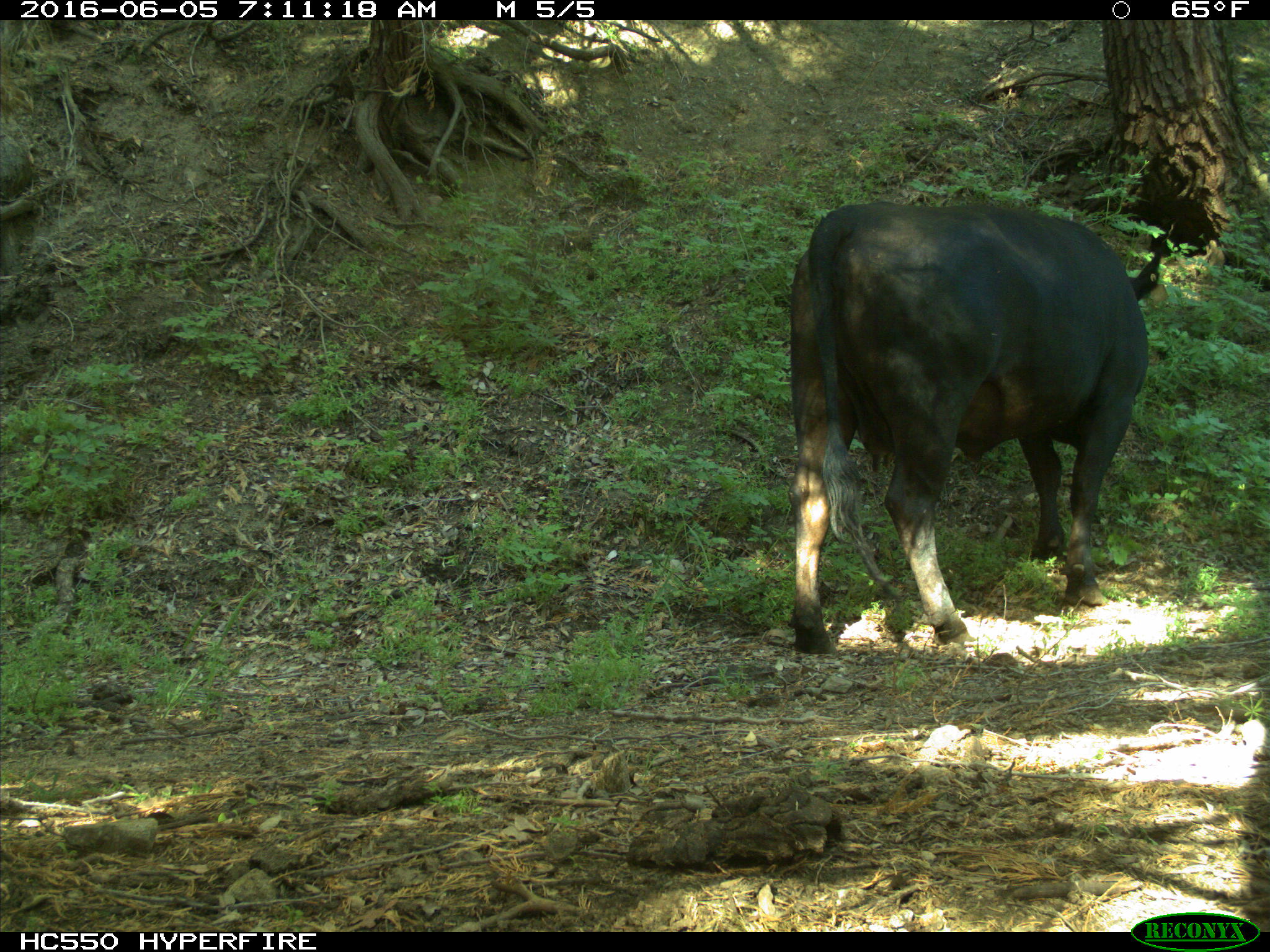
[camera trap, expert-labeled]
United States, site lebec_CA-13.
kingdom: Animalia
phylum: Chordata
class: Mammalia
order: Artiodactyla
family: Bovidae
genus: Bos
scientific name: Bos taurus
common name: domestic cow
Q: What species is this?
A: Bos taurus (domestic cow).